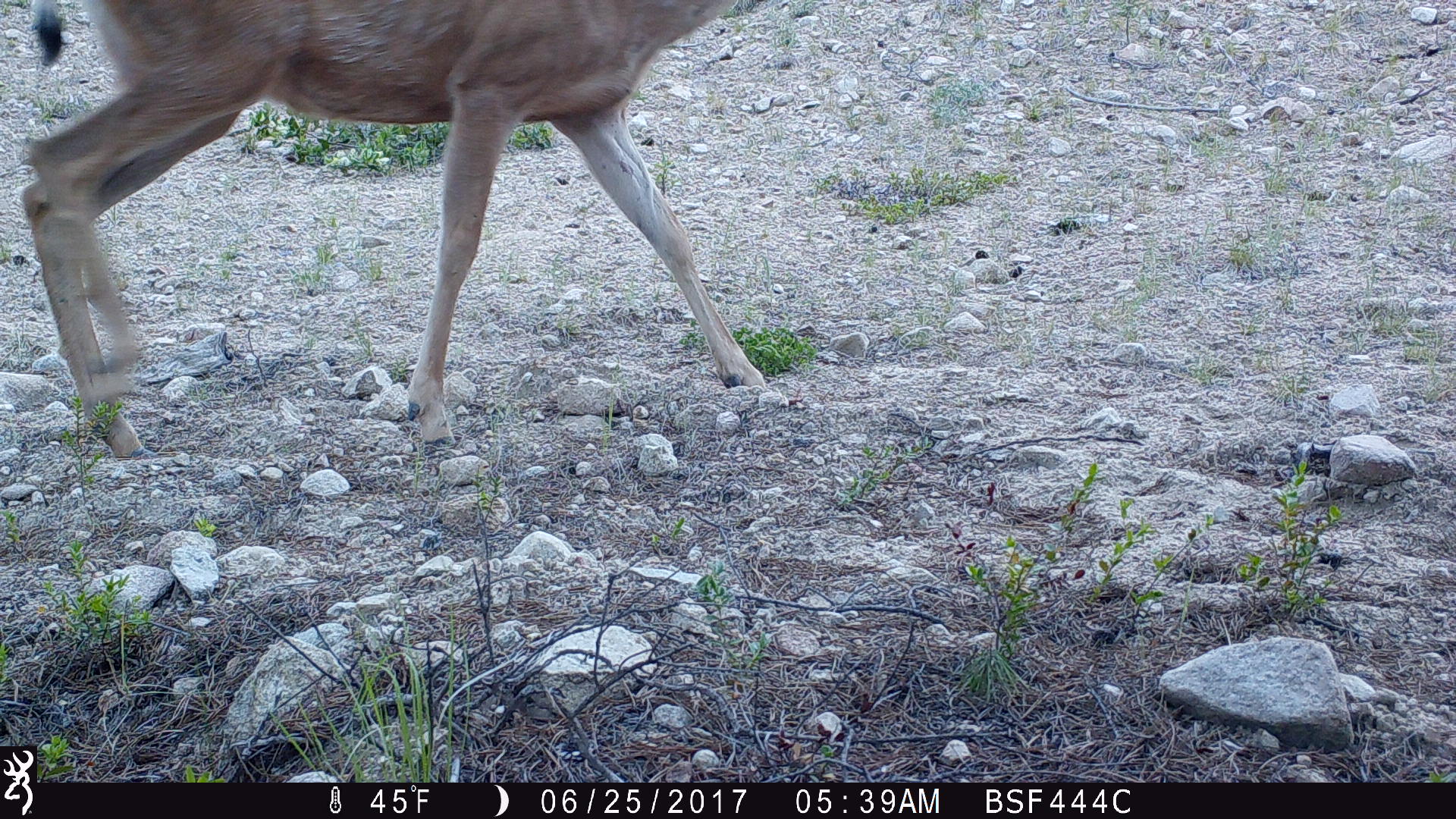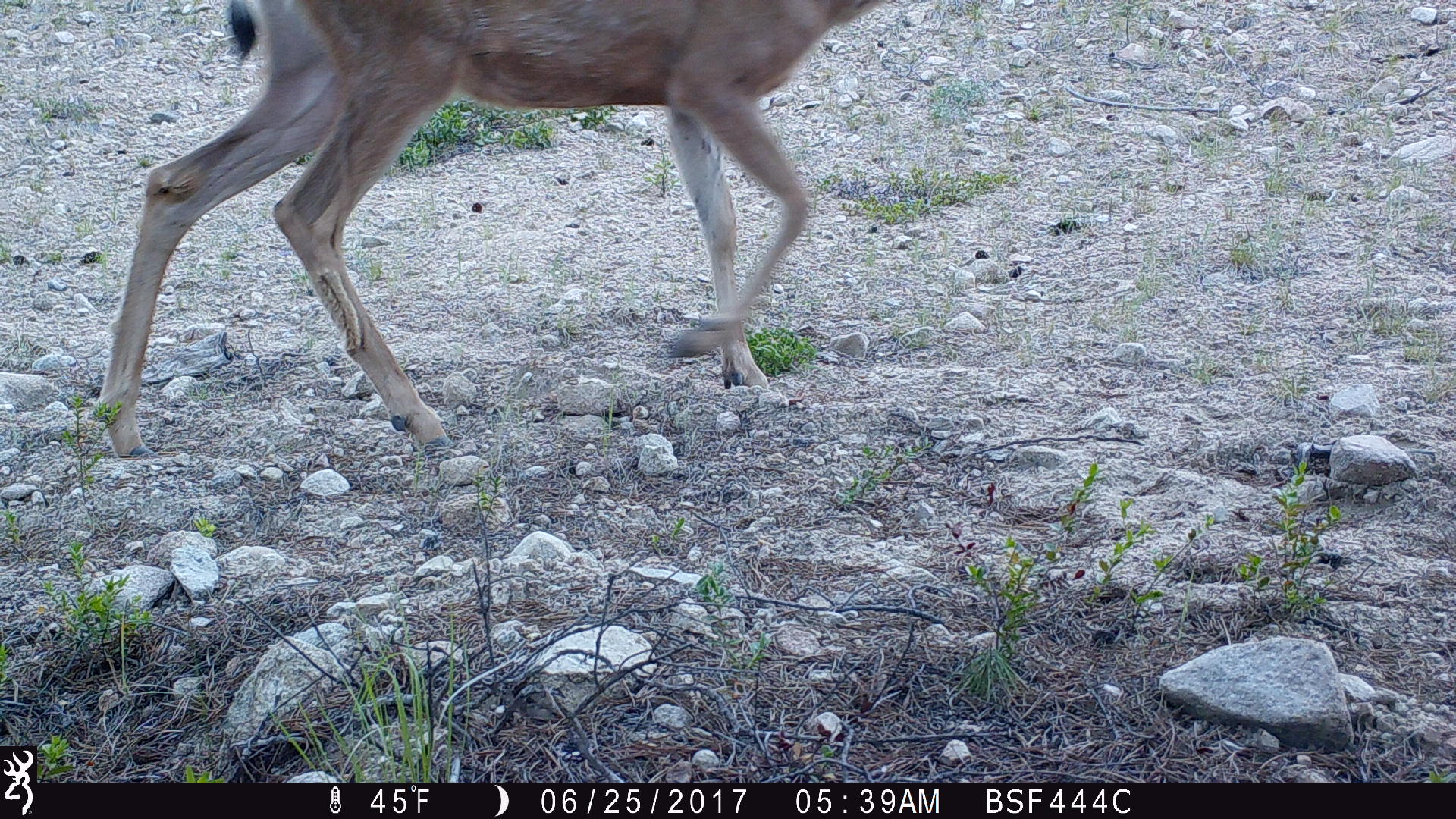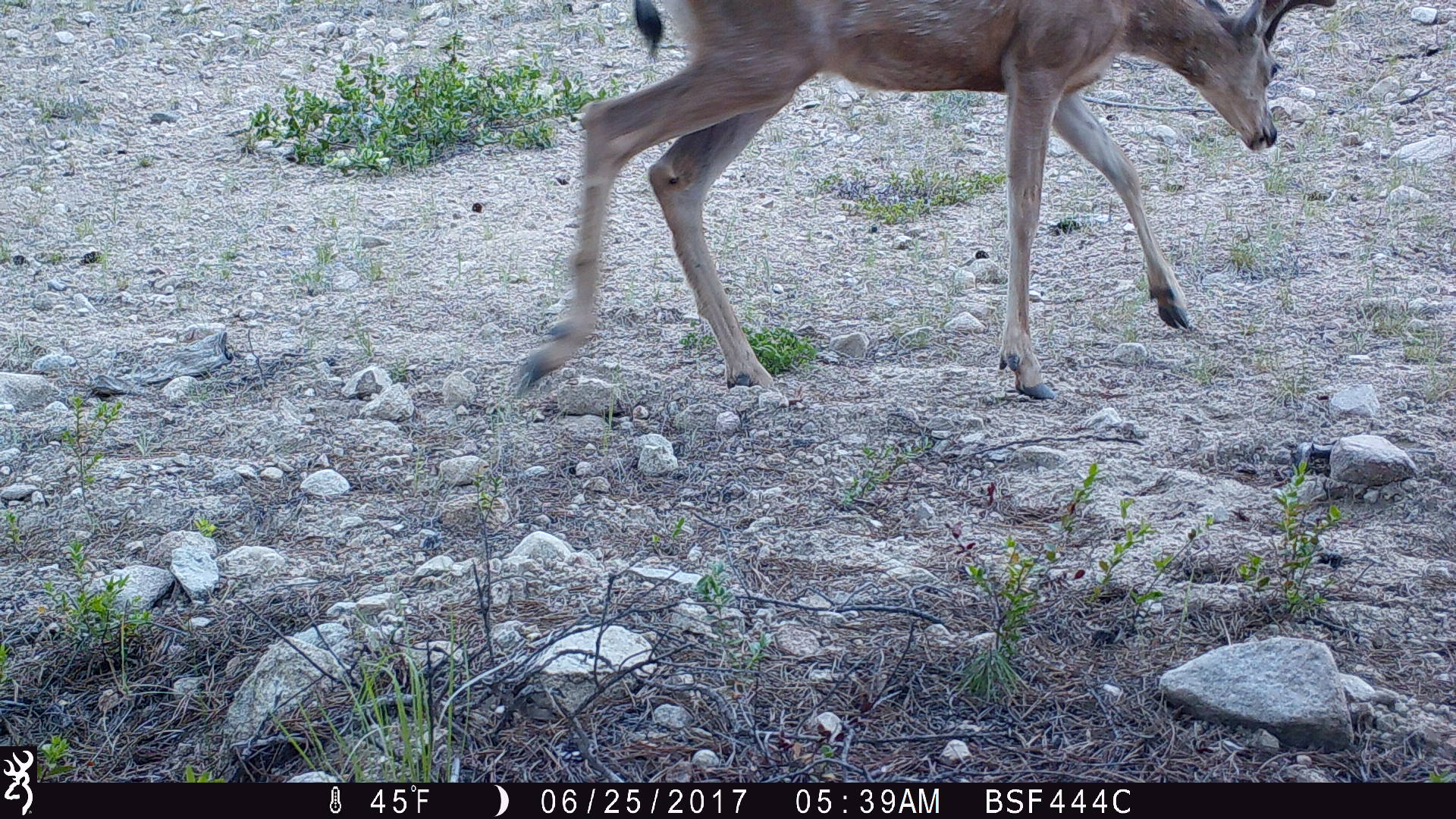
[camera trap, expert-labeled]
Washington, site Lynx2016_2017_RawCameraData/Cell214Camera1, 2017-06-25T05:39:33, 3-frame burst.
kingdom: Animalia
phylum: Chordata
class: Mammalia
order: Artiodactyla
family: Cervidae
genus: Odocoileus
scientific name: Odocoileus hemionus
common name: mule deer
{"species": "Odocoileus hemionus (mule deer)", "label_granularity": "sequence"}